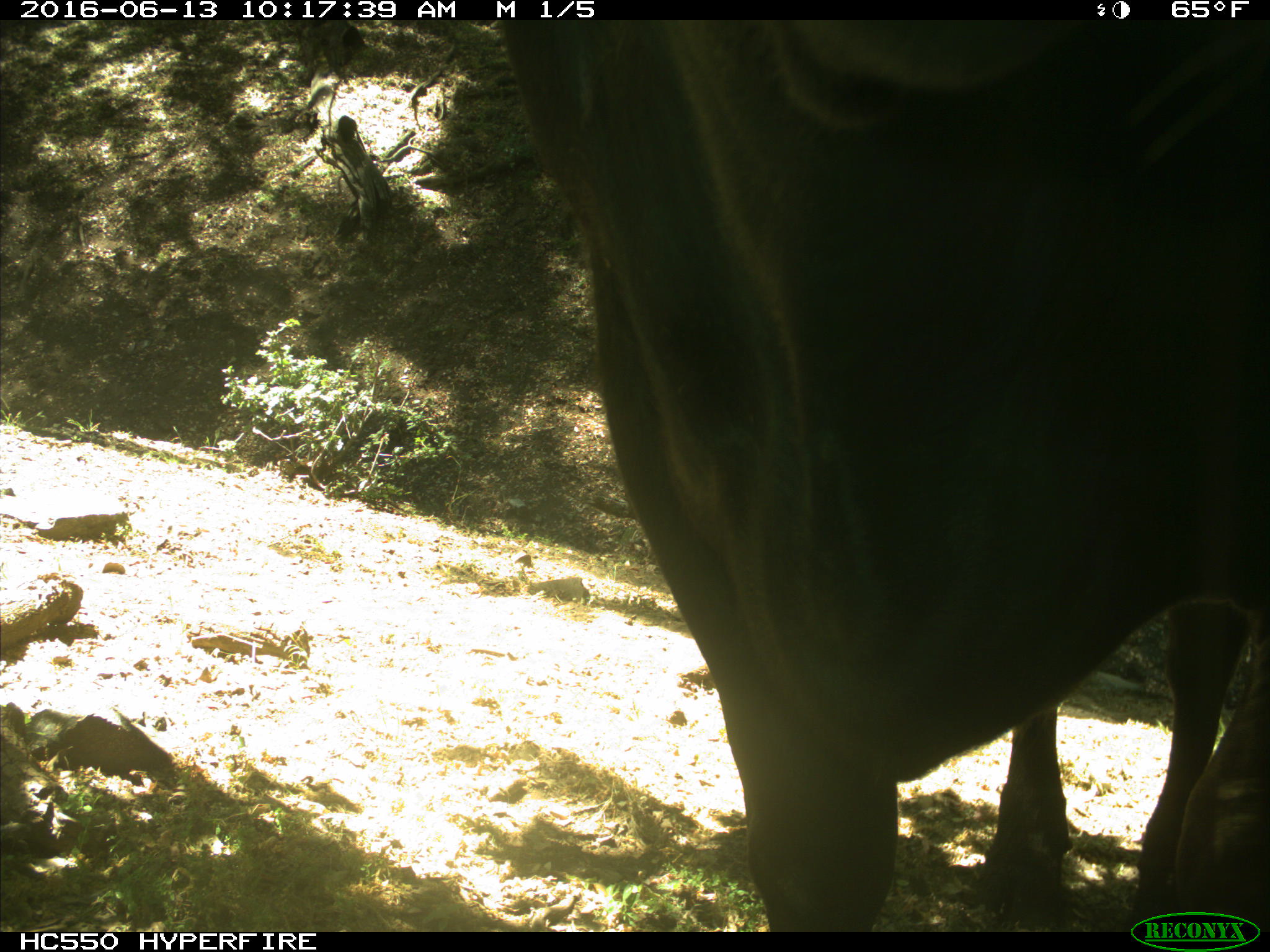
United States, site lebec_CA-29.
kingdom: Animalia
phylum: Chordata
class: Mammalia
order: Artiodactyla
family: Bovidae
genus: Bos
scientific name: Bos taurus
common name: domestic cow